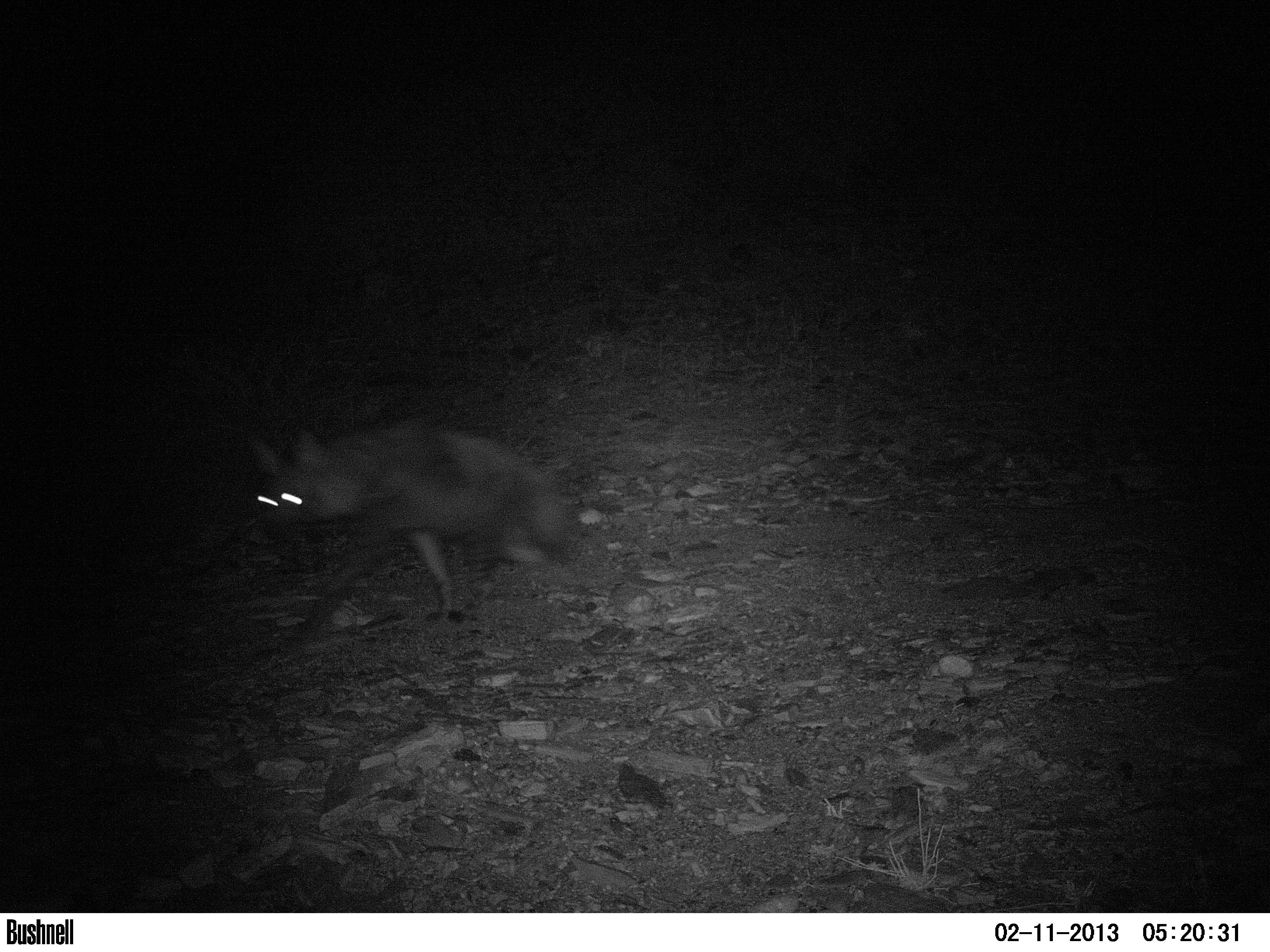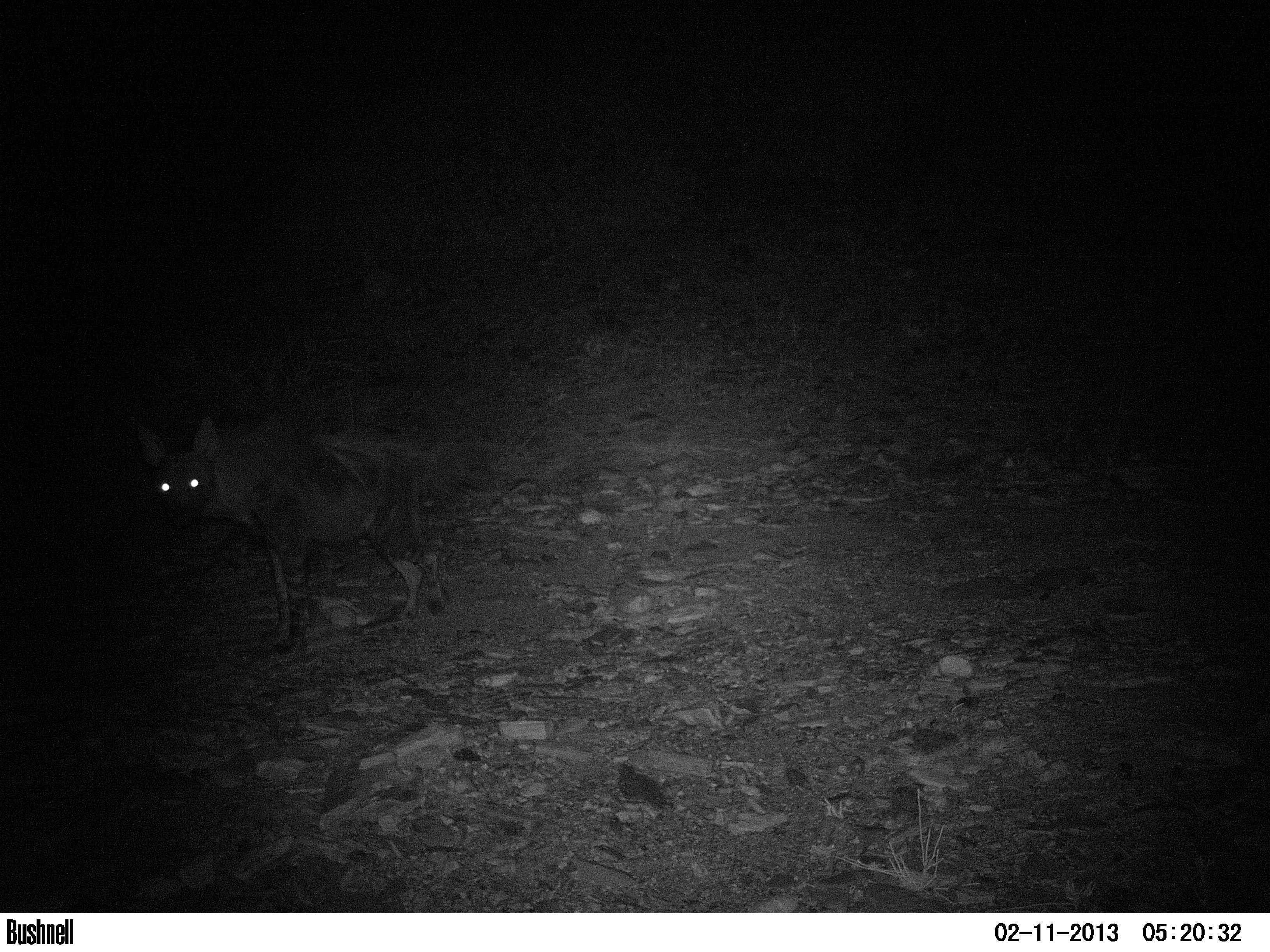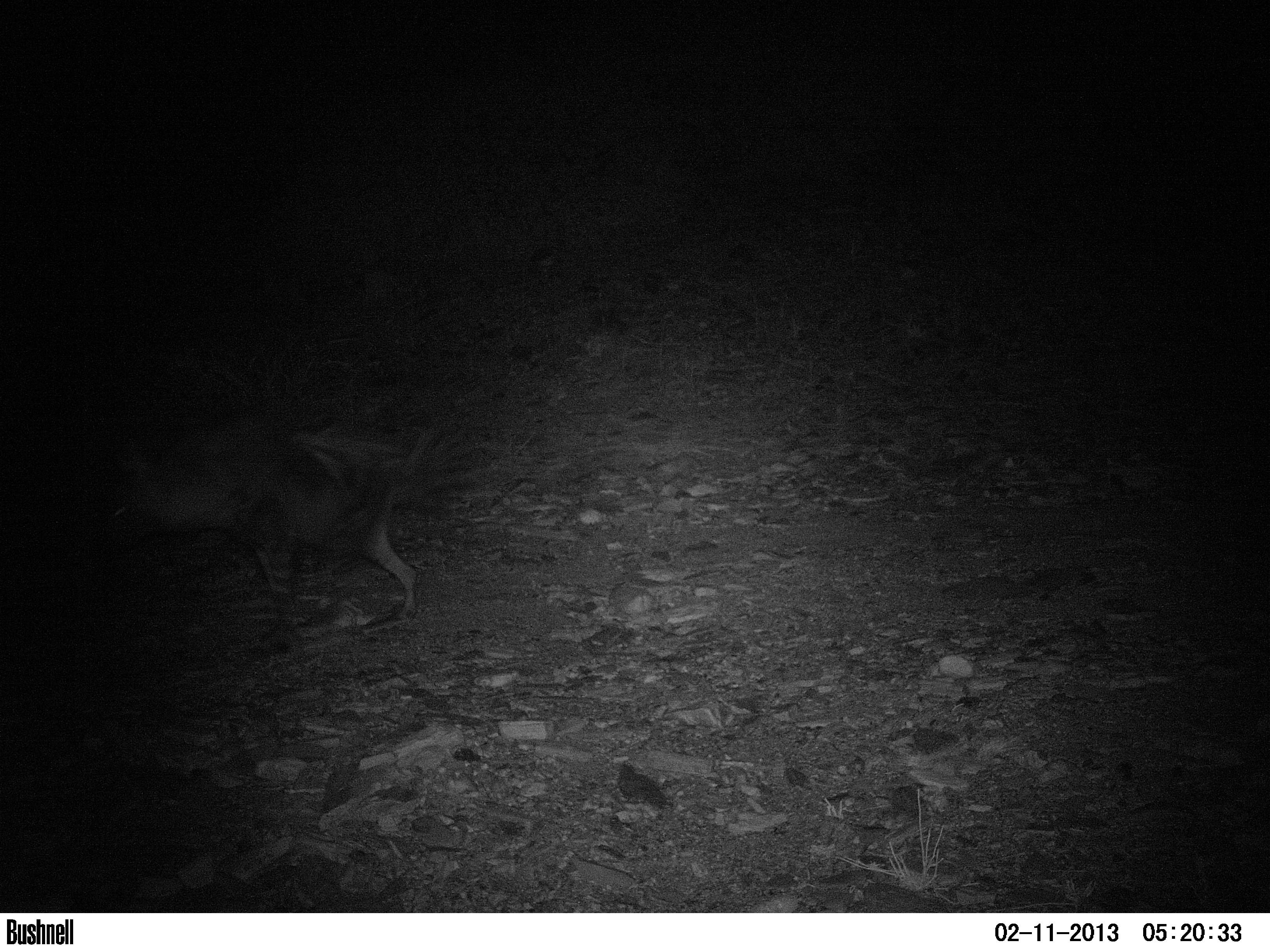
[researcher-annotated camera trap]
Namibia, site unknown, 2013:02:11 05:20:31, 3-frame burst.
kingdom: Animalia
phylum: Chordata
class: Mammalia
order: Carnivora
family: Hyaenidae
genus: Parahyaena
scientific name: Parahyaena brunnea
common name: brown hyena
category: hyaena brunnea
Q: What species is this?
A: Hyaena brunnea (brown hyena) (Parahyaena brunnea).